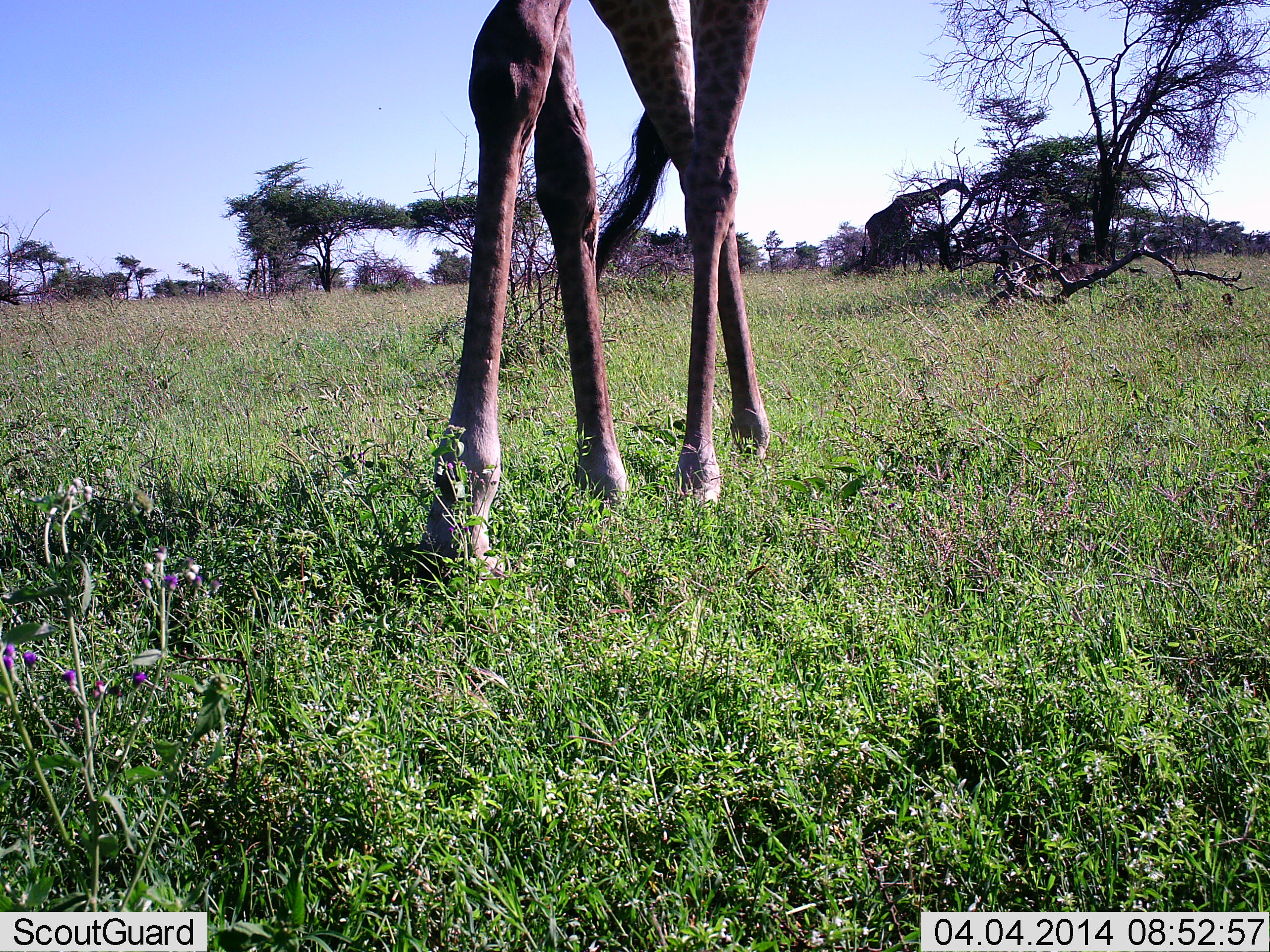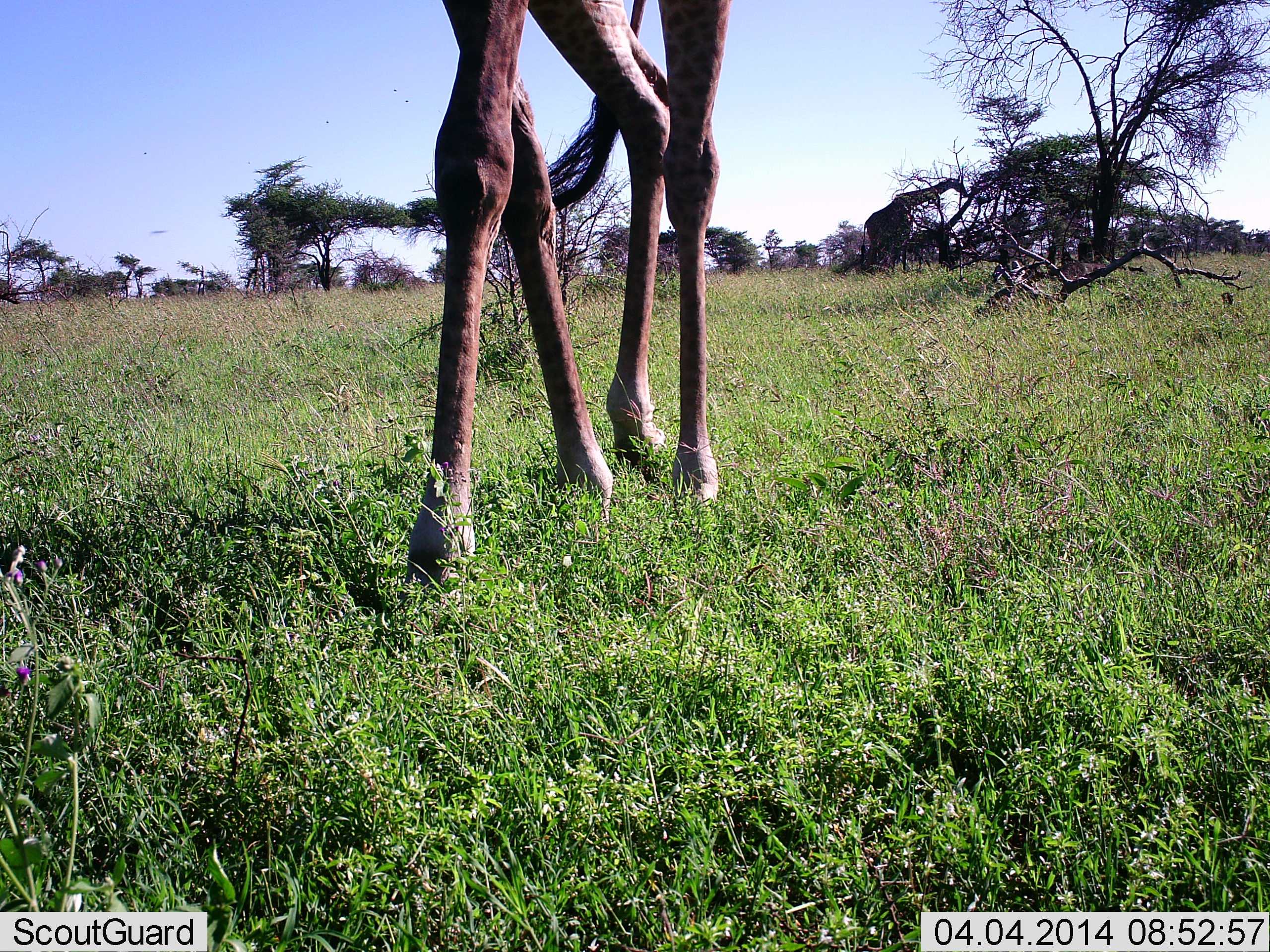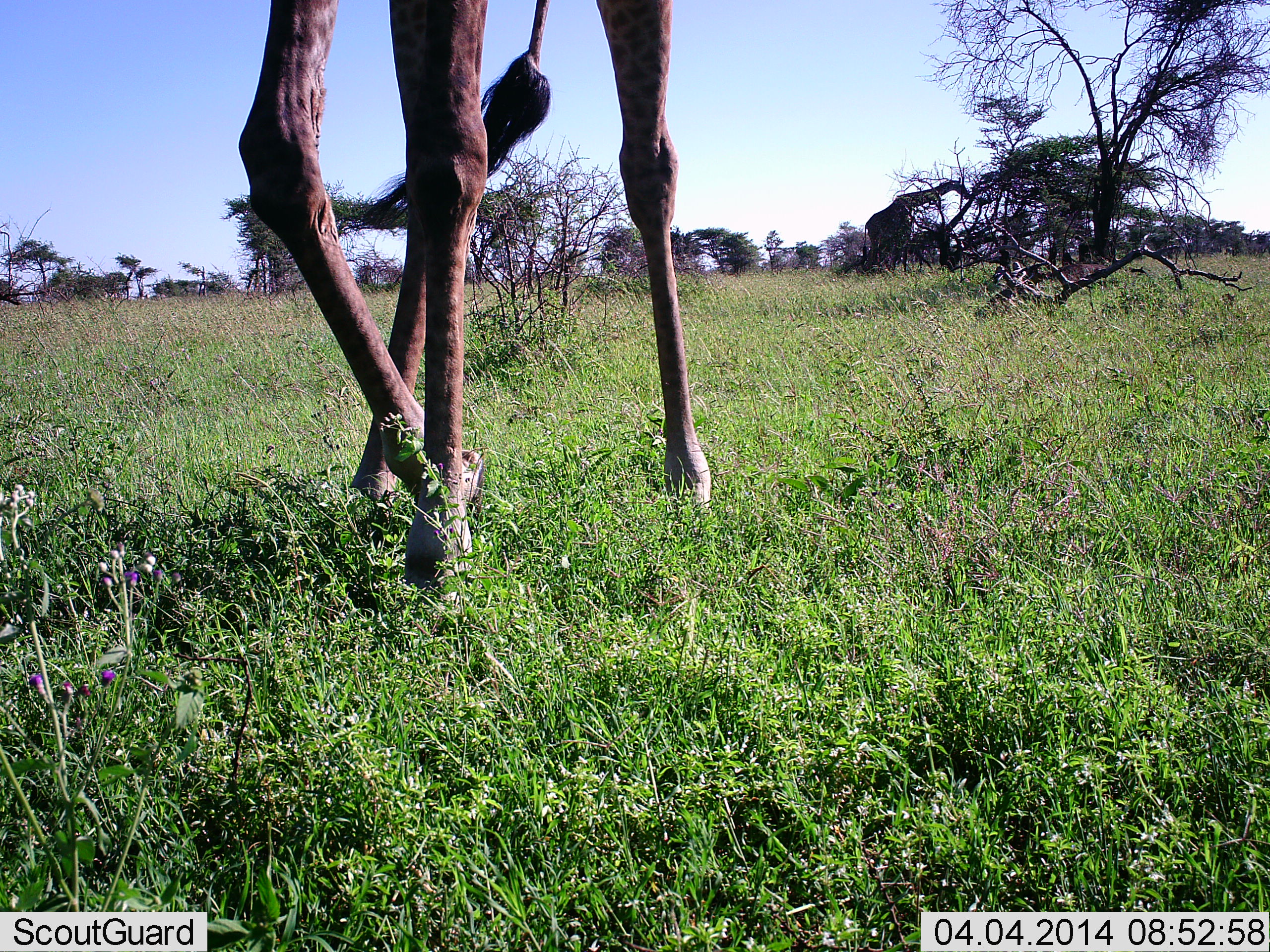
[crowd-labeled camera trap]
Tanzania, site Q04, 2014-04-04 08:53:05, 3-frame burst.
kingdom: Animalia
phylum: Chordata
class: Mammalia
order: Artiodactyla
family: Giraffidae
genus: Giraffa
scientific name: Giraffa camelopardalis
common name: giraffe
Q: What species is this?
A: Giraffe (Giraffa camelopardalis).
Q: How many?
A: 1.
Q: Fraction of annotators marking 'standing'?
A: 0%.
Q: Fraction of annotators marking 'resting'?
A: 0%.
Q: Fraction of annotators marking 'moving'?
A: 100%.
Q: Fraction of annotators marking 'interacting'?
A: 0%.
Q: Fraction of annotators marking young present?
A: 0%.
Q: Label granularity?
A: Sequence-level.